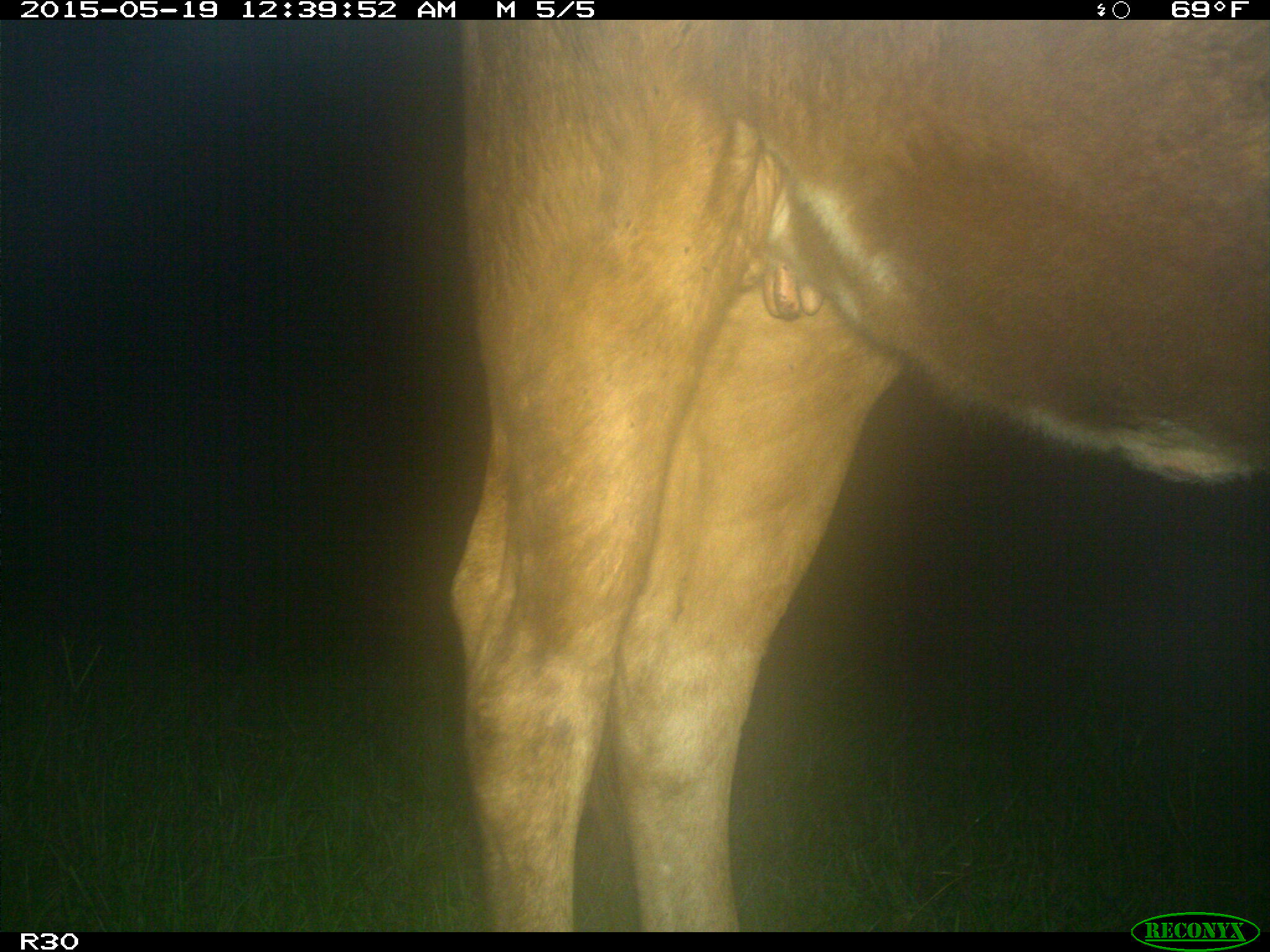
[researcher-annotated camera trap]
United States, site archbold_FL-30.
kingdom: Animalia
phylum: Chordata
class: Mammalia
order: Artiodactyla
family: Bovidae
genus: Bos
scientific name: Bos taurus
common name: domestic cow